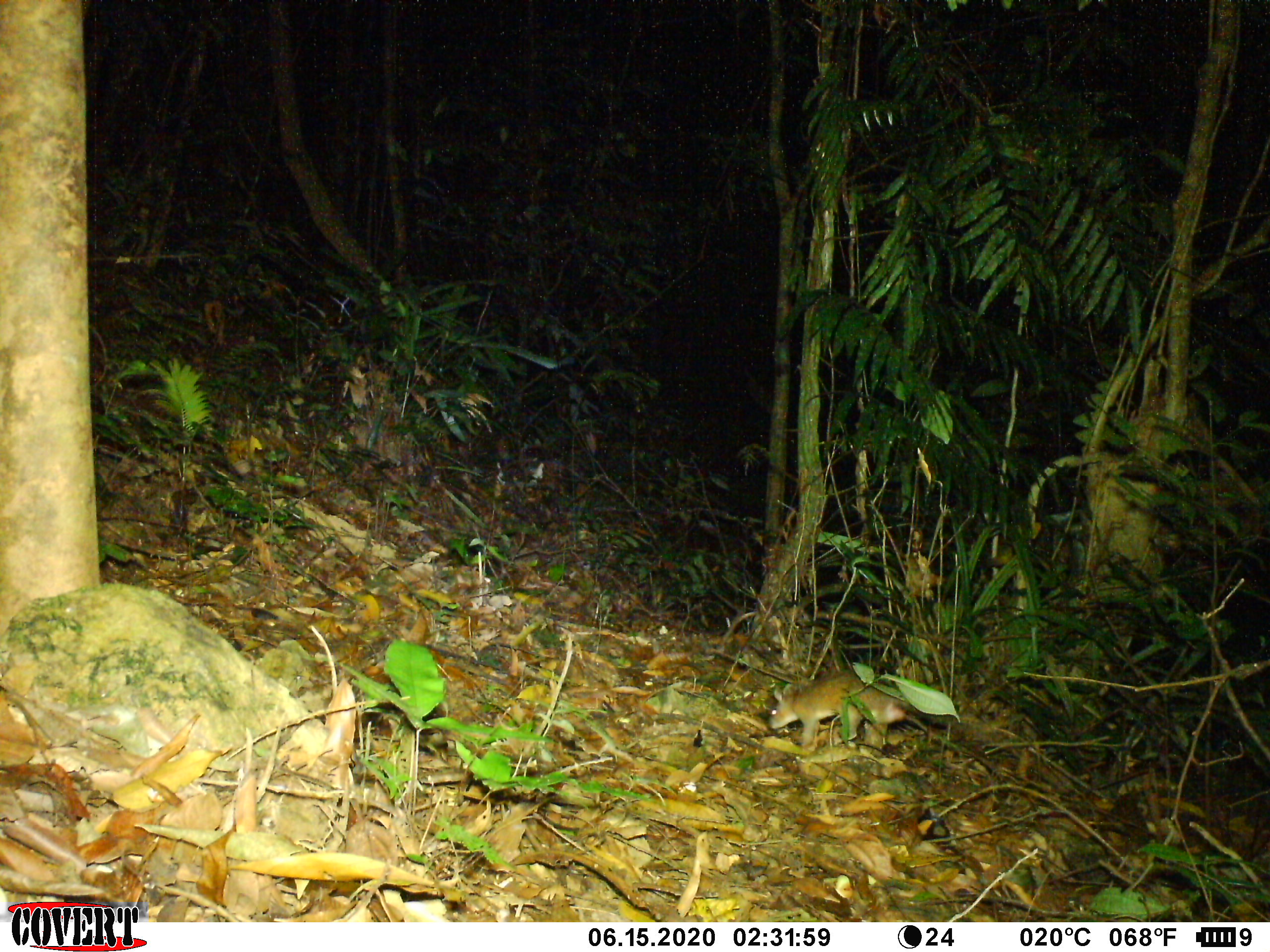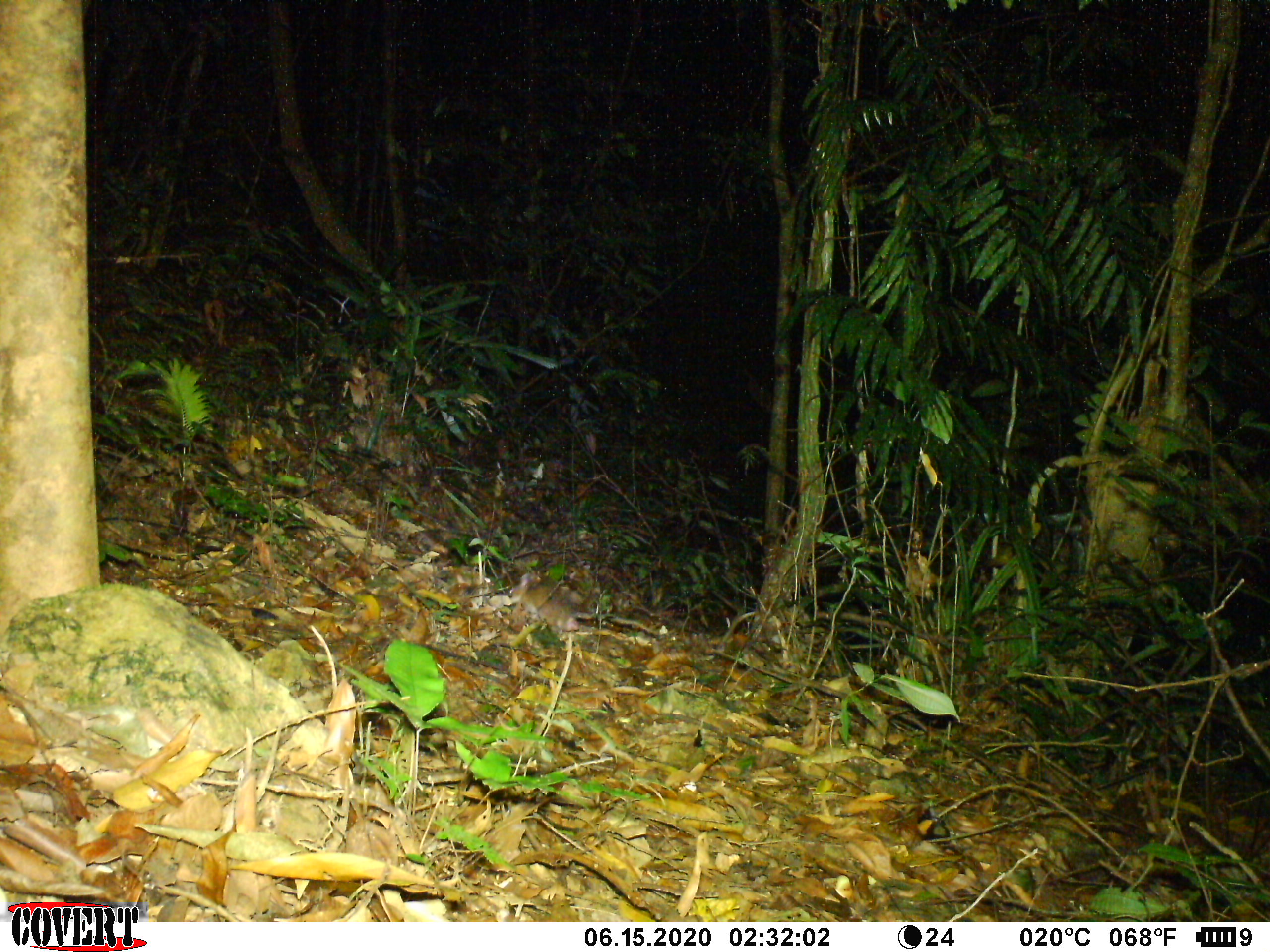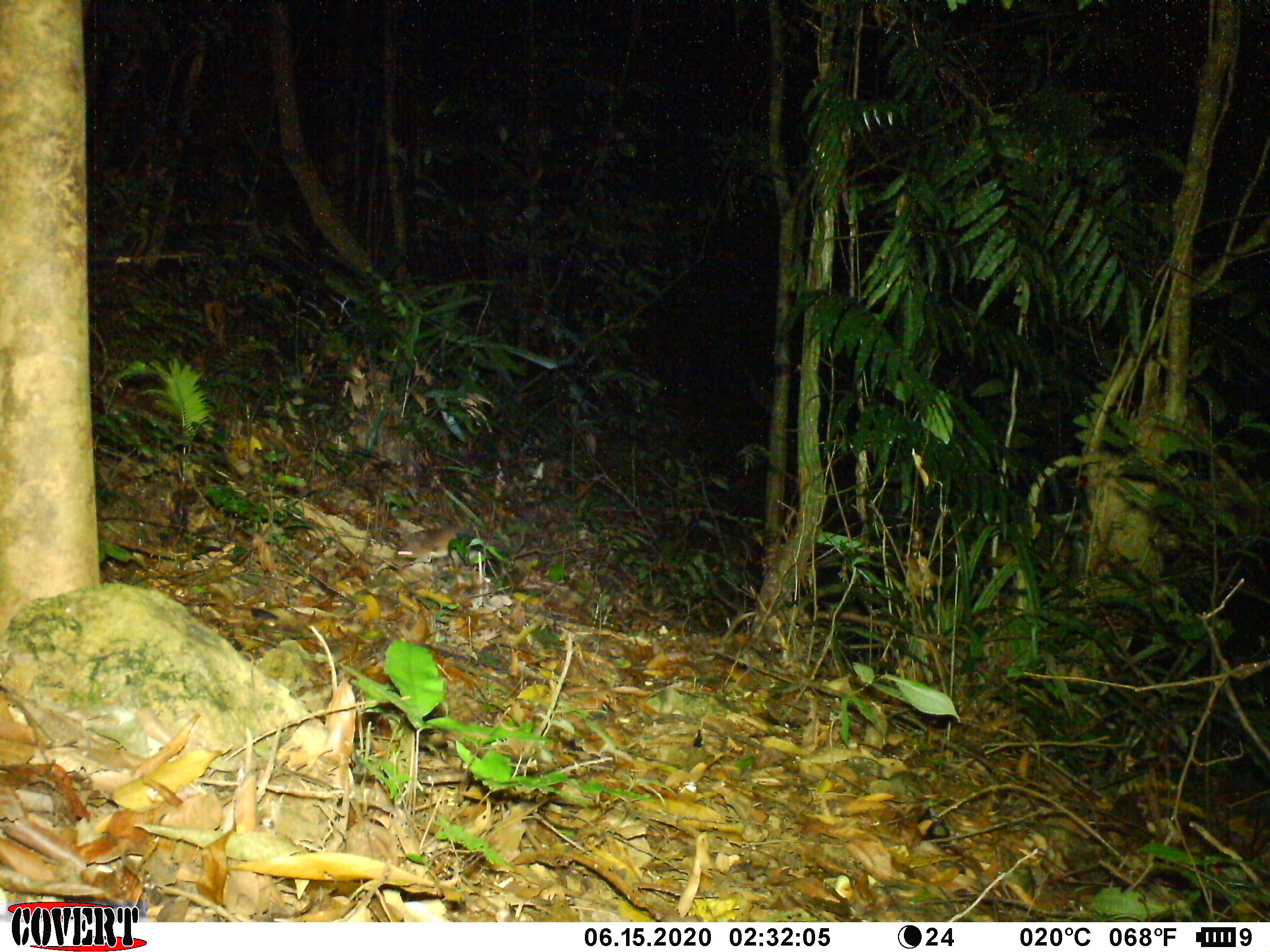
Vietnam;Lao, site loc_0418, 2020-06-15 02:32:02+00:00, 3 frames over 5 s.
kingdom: Animalia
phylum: Chordata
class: Mammalia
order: Rodentia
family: Muridae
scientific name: Muridae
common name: old-world mice and rats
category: unidentified murid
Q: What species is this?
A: Unidentified murid (old-world mice and rats) (Muridae).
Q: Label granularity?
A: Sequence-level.